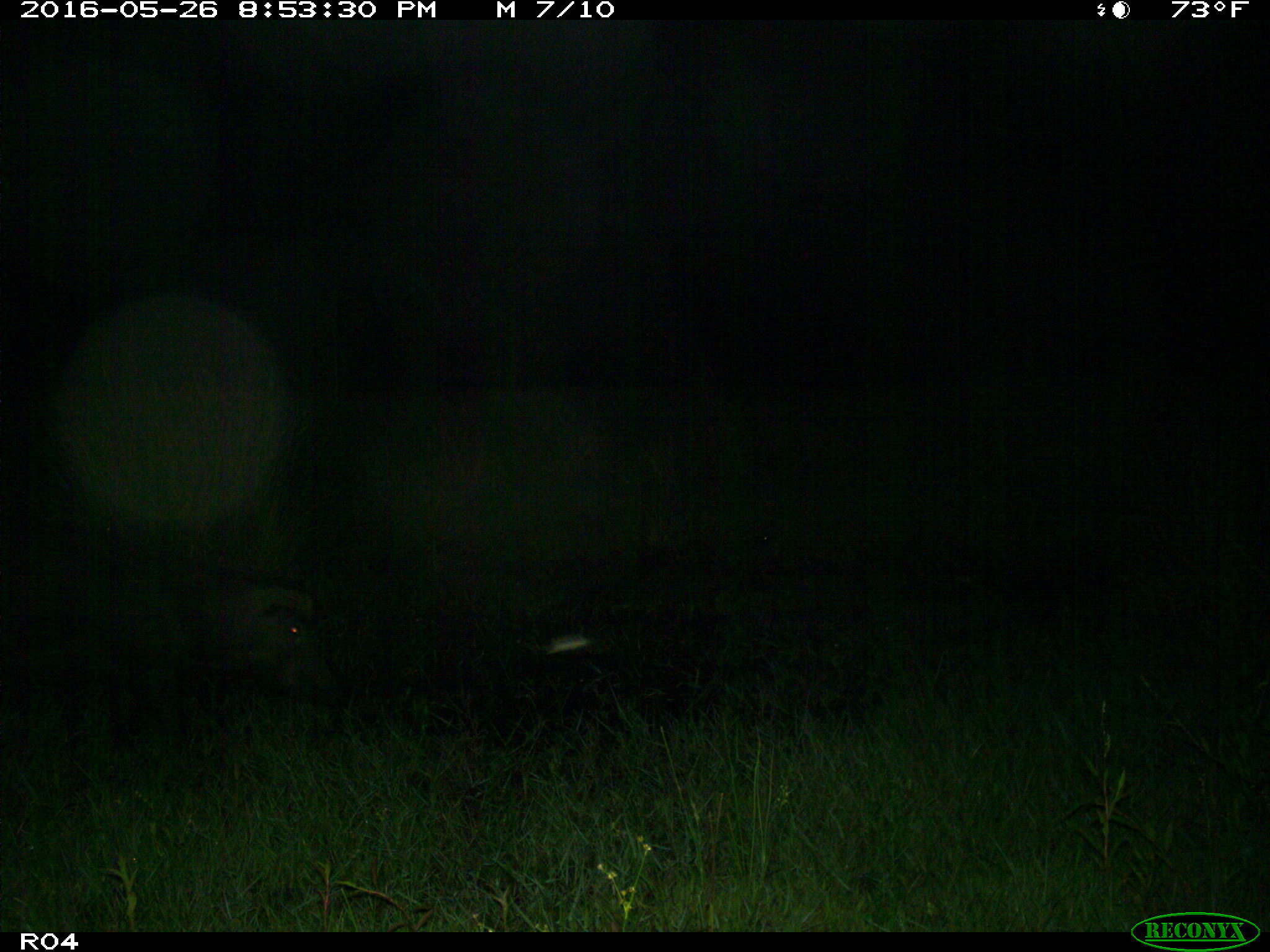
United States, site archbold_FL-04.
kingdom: Animalia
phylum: Chordata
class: Mammalia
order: Artiodactyla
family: Suidae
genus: Sus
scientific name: Sus scrofa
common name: wild boar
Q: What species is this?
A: Sus scrofa (wild boar).